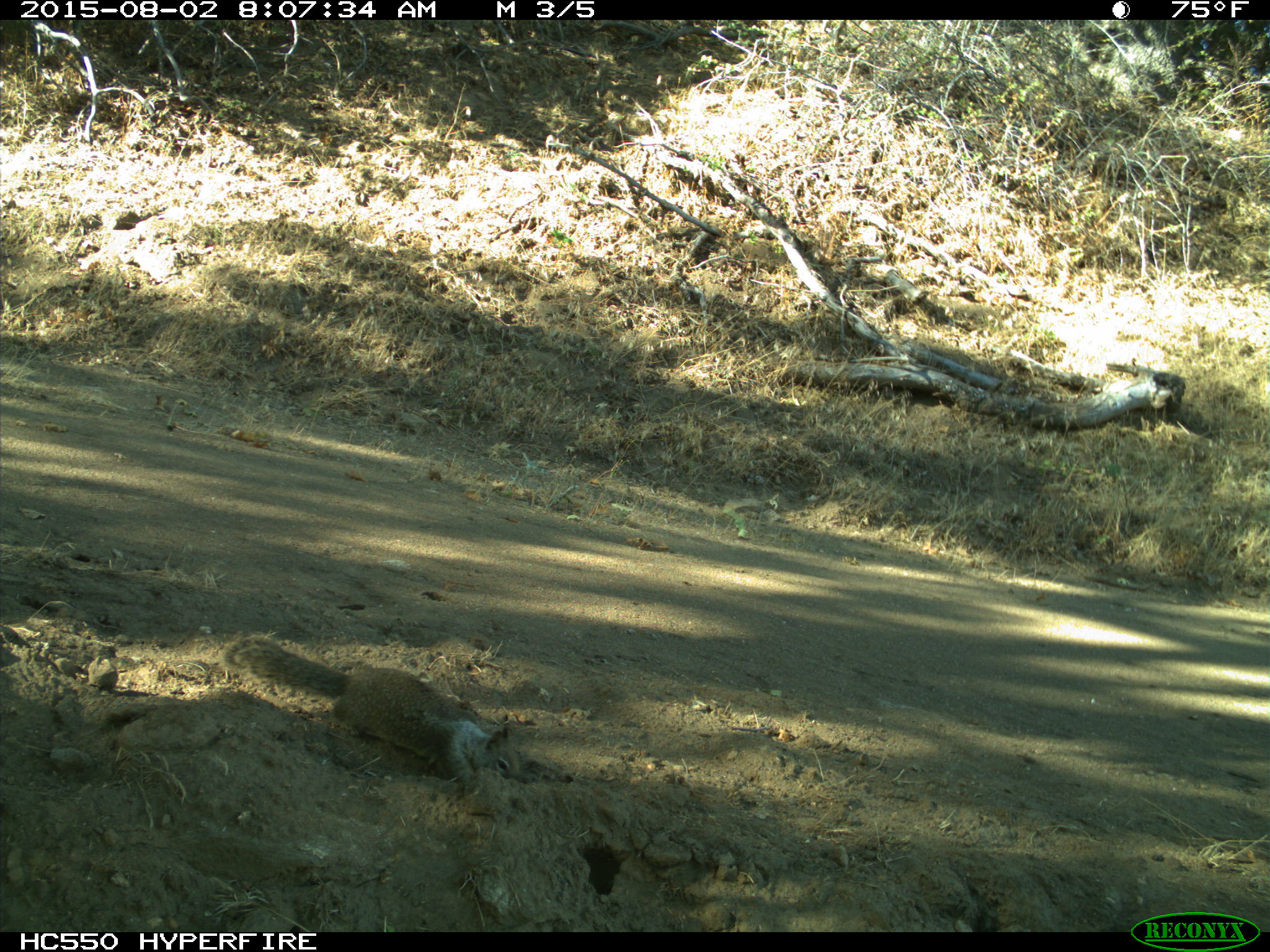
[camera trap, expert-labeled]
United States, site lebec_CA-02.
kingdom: Animalia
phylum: Chordata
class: Mammalia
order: Rodentia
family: Sciuridae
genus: Otospermophilus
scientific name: Otospermophilus beecheyi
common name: california ground squirrel